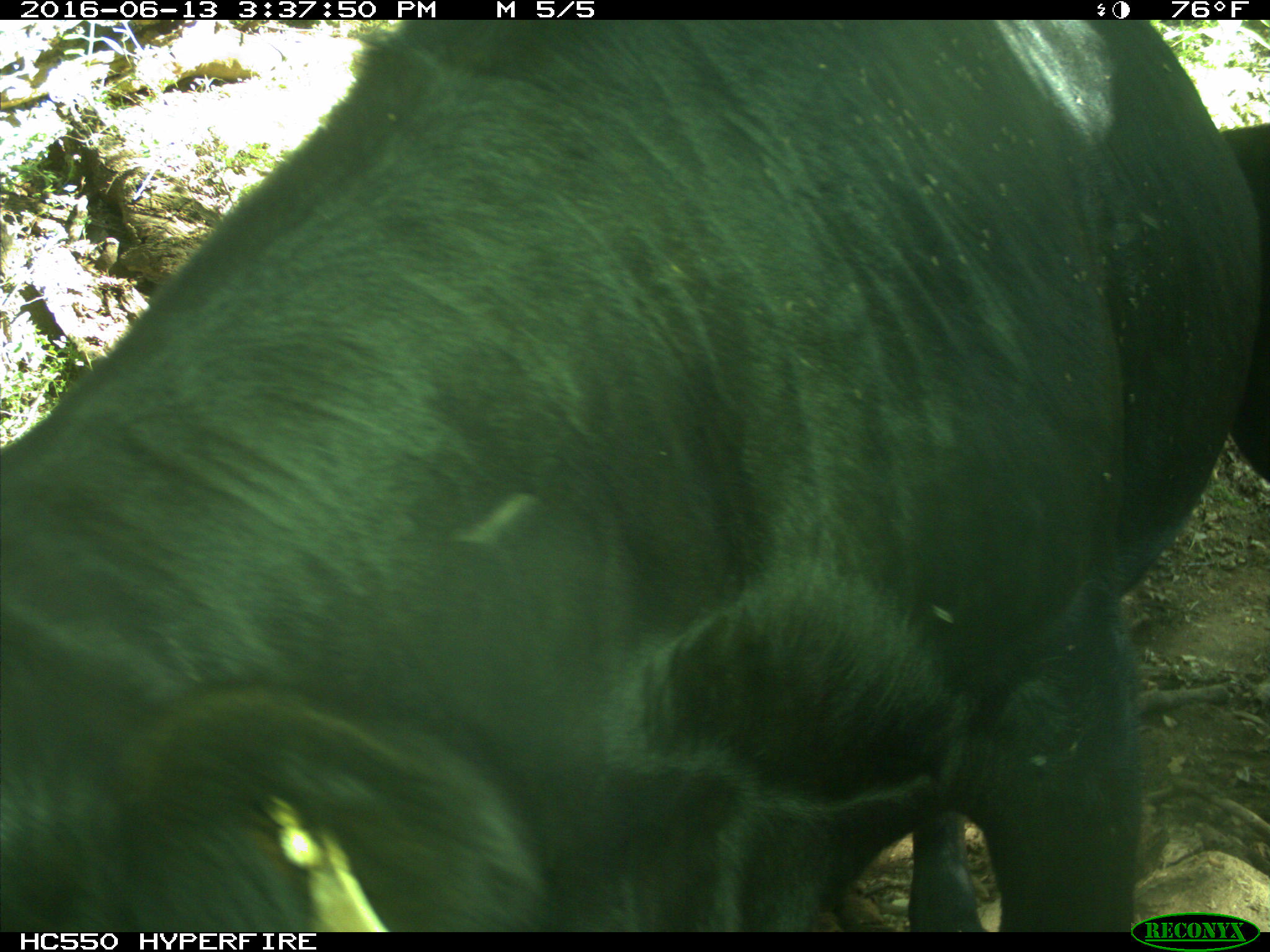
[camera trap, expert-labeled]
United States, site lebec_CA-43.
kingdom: Animalia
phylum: Chordata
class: Mammalia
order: Artiodactyla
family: Bovidae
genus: Bos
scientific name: Bos taurus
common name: domestic cow